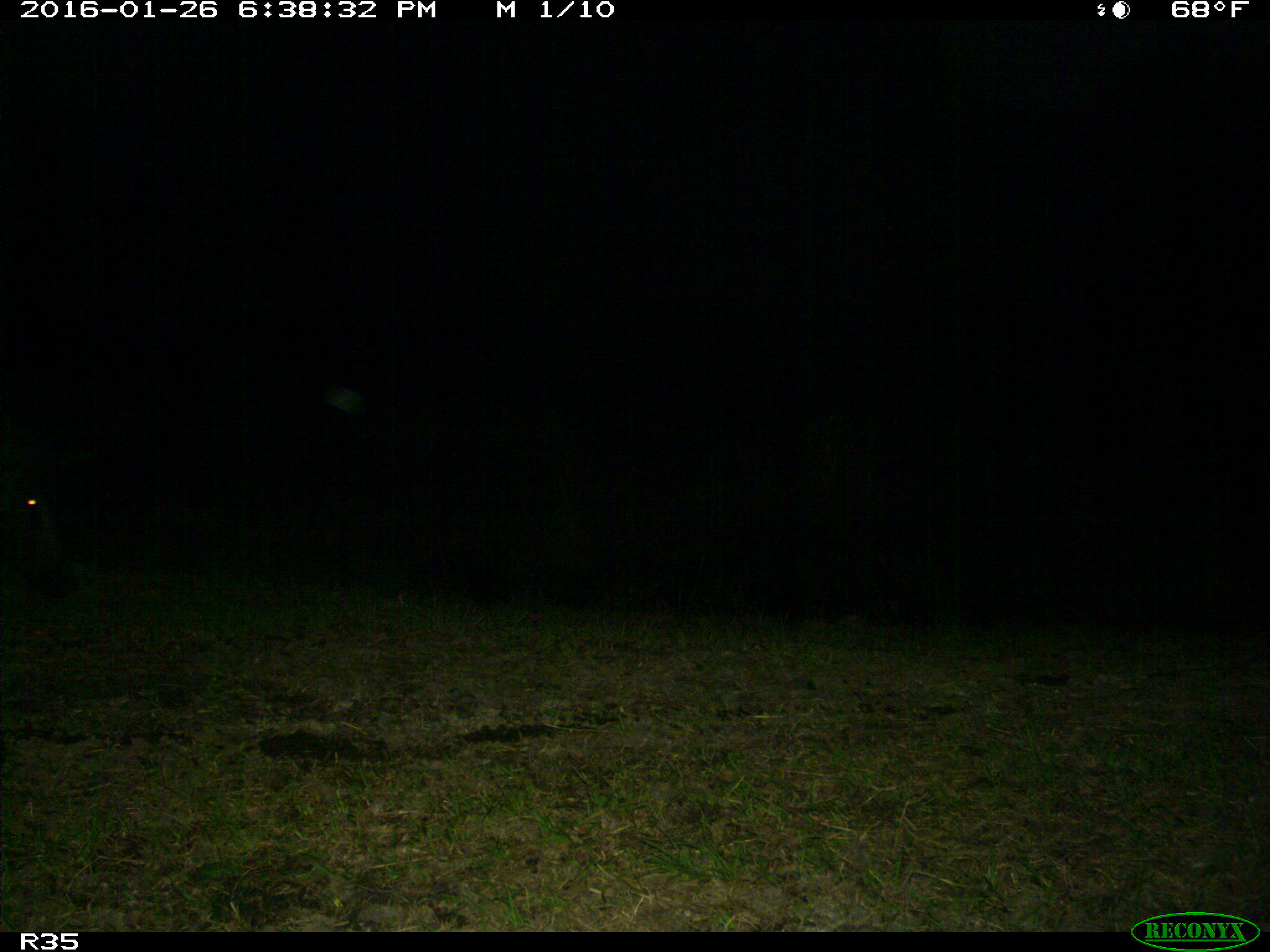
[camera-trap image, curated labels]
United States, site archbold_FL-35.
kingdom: Animalia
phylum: Chordata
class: Mammalia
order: Artiodactyla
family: Suidae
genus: Sus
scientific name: Sus scrofa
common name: wild boar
Sus scrofa (wild boar).